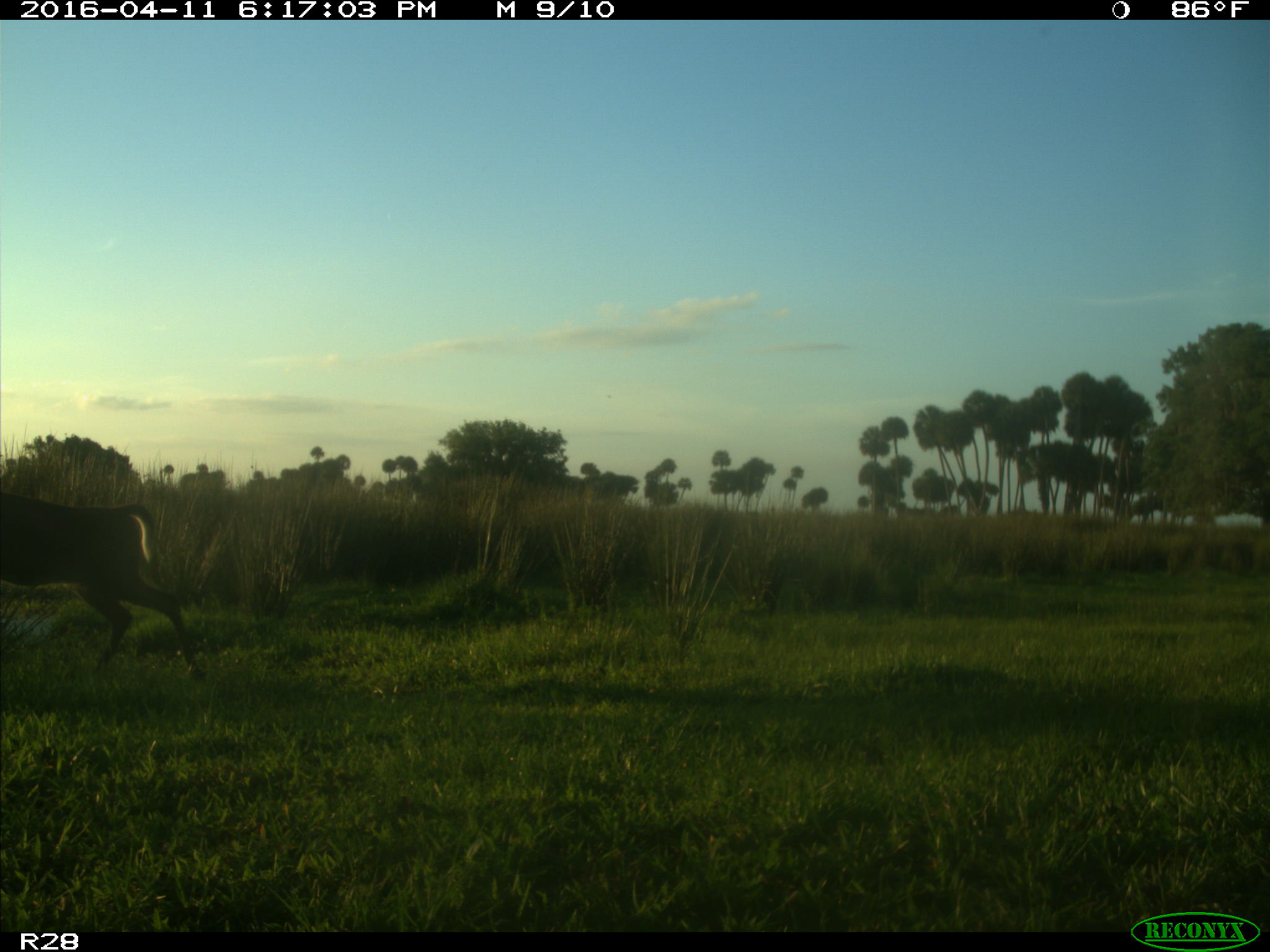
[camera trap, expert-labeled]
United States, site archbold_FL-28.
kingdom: Animalia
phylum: Chordata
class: Mammalia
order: Artiodactyla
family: Cervidae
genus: Odocoileus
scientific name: Odocoileus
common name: deer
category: unidentified deer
Unidentified deer (deer) (Odocoileus).